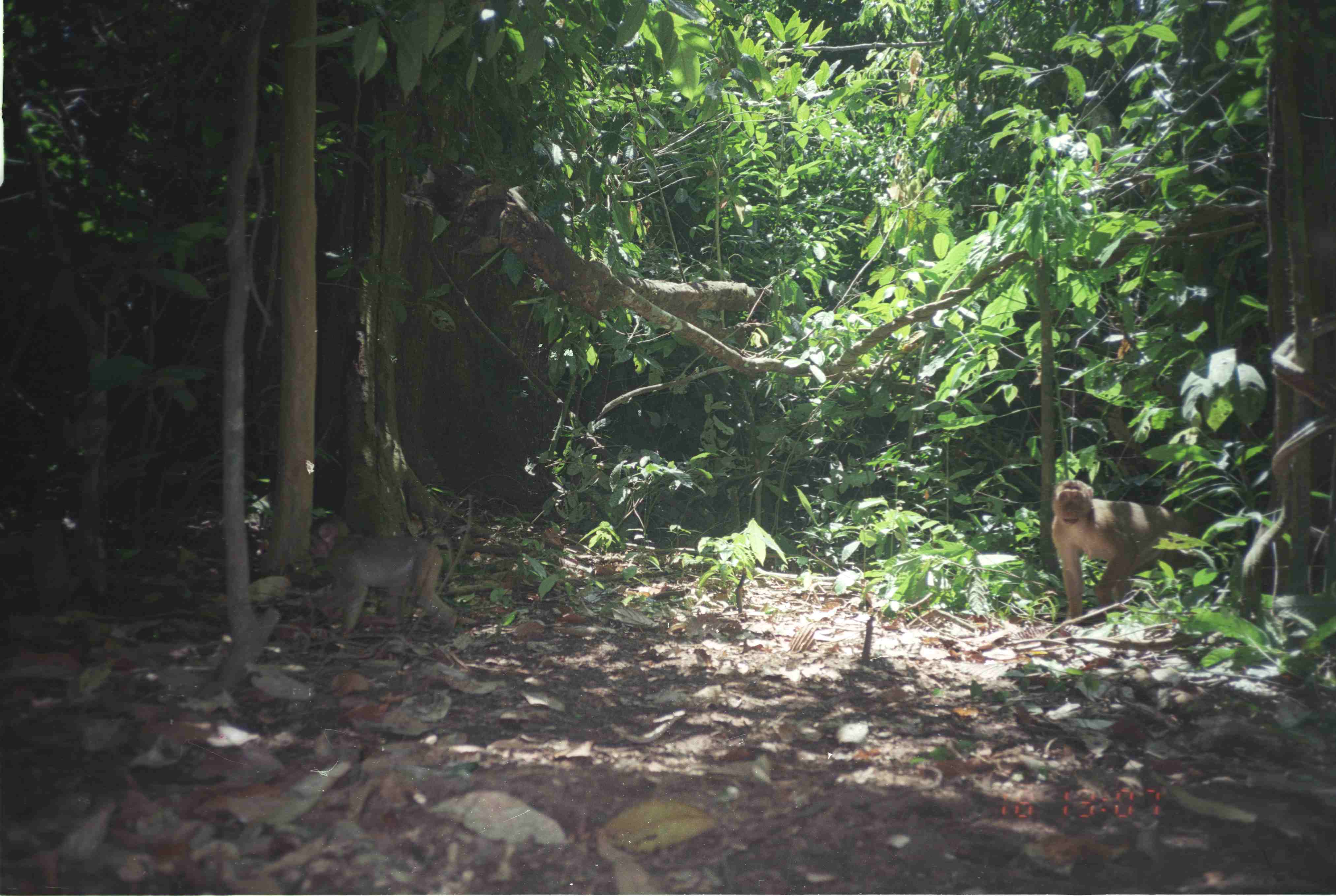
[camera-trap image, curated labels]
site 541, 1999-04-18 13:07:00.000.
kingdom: Animalia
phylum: Chordata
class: Mammalia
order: Primates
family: Cercopithecidae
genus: Macaca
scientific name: Macaca nemestrina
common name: southern pig-tailed macaque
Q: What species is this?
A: Macaca nemestrina (southern pig-tailed macaque).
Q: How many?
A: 2.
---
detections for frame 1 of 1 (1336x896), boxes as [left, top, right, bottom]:
macaca nemestrina: [1049, 477, 1194, 624]; [308, 515, 458, 632]